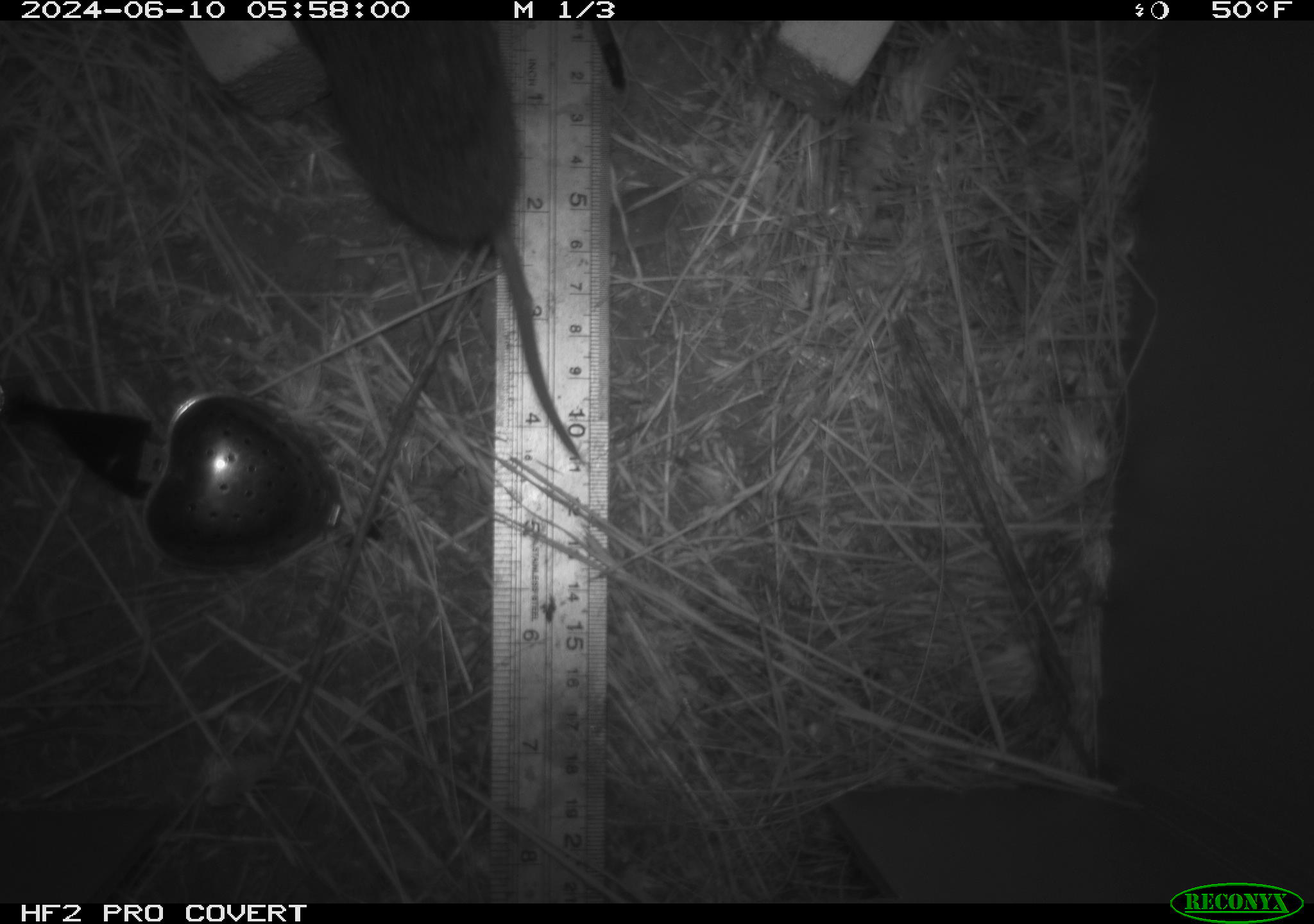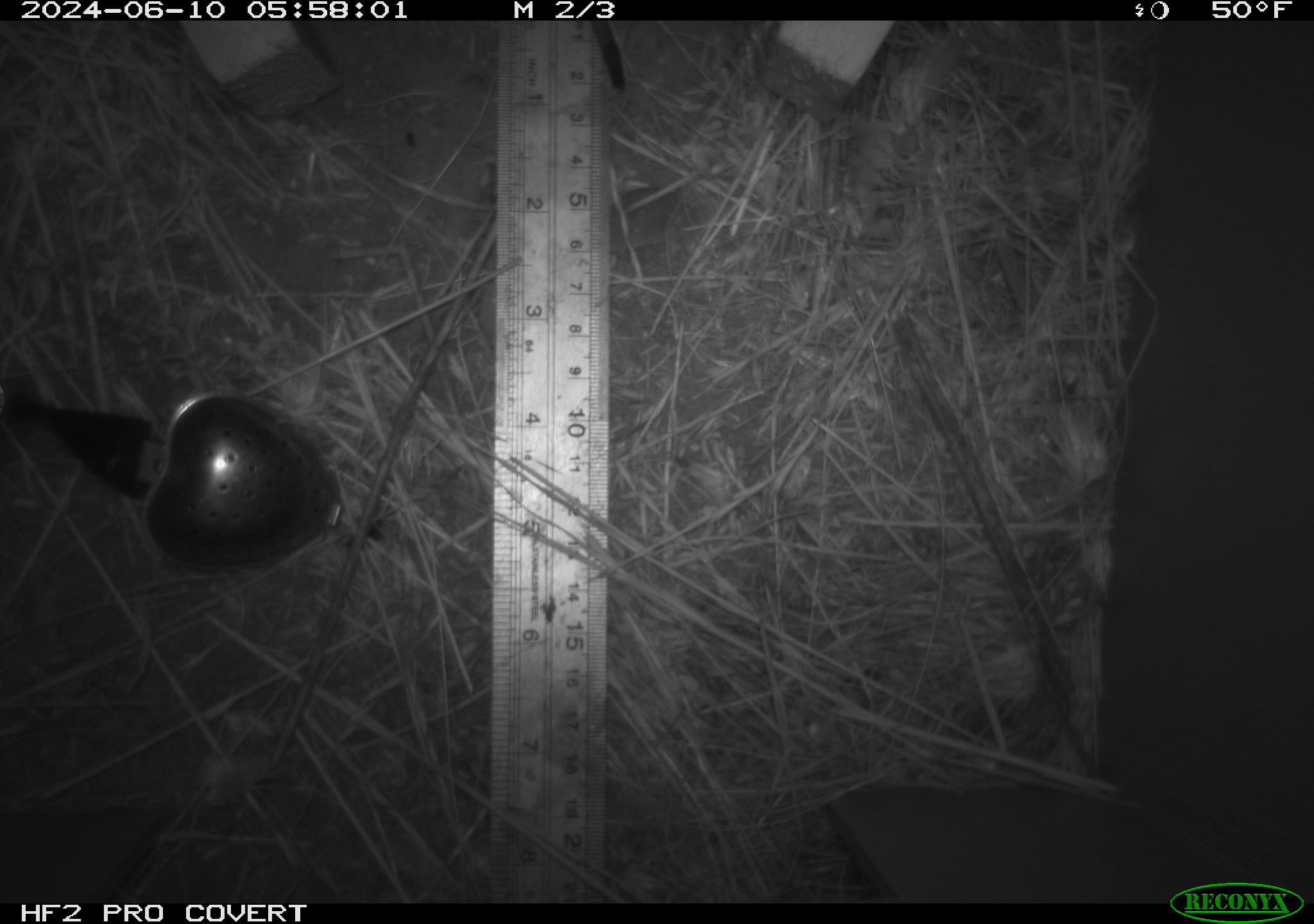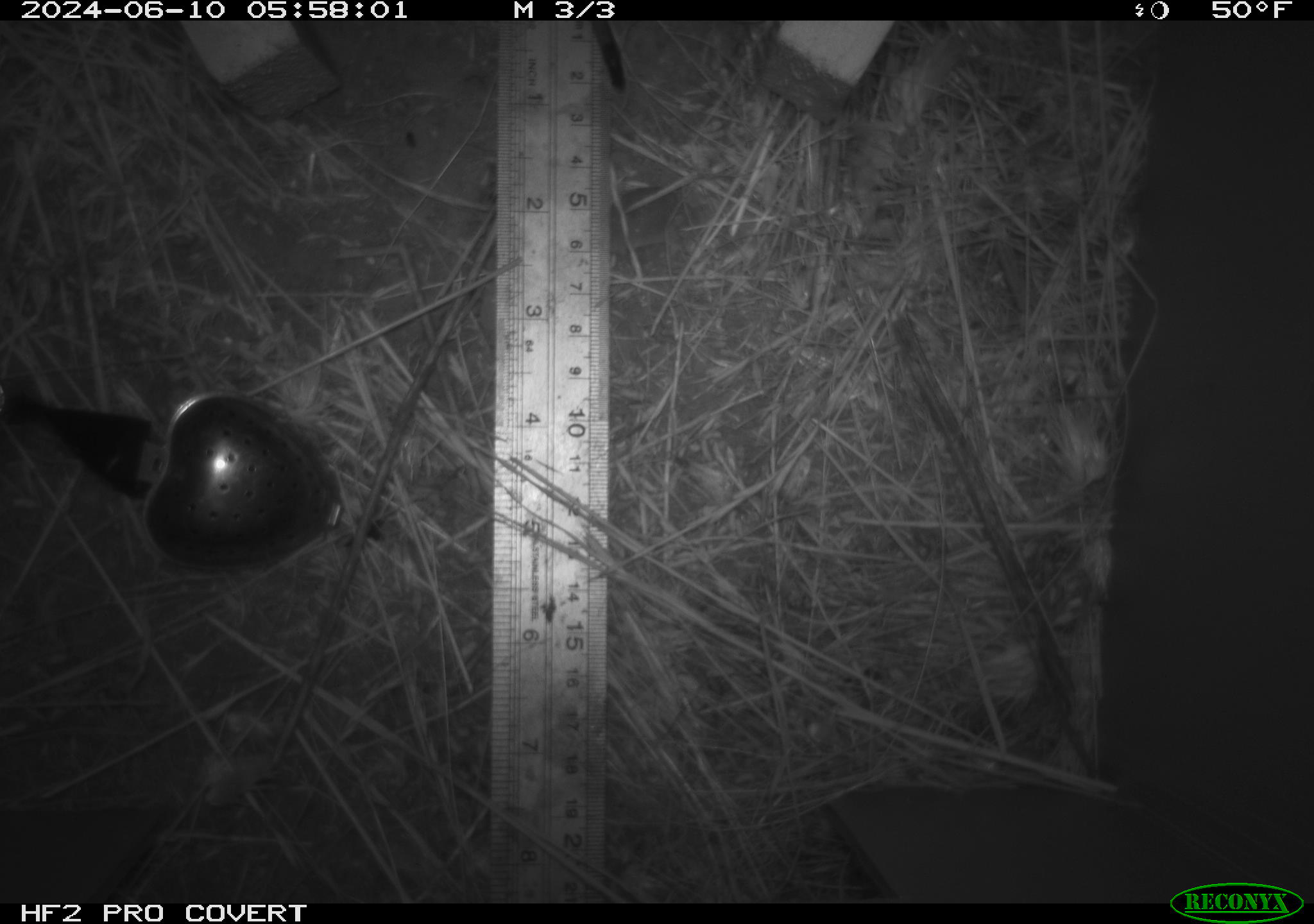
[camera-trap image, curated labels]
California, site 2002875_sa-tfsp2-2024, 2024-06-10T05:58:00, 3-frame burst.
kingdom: Animalia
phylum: Chordata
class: Mammalia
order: Rodentia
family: Cricetidae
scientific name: Arvicolinae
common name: voles, lemmings, and muskrats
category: arvicolinae subfamily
Arvicolinae subfamily (voles, lemmings, and muskrats) (Arvicolinae).